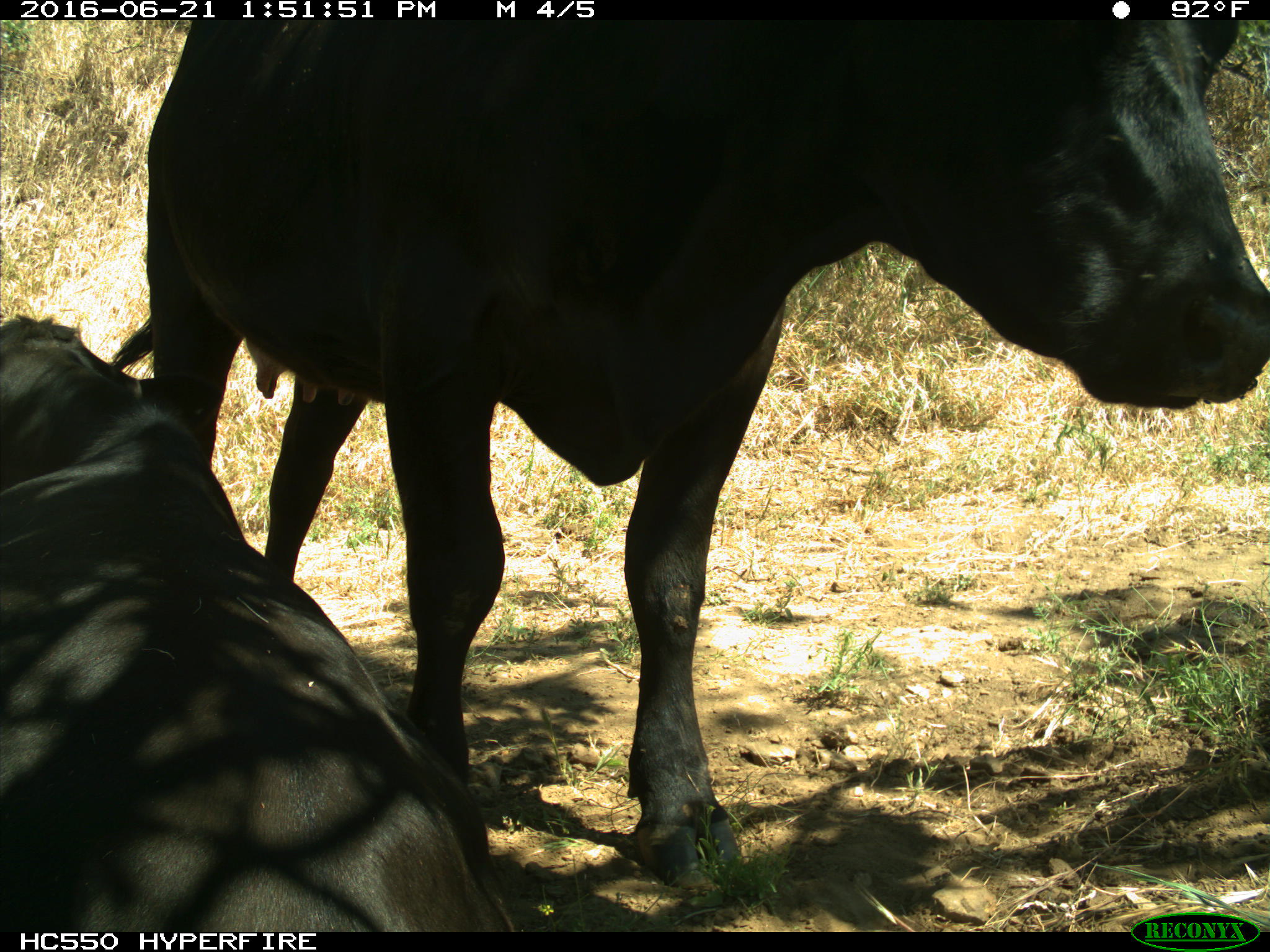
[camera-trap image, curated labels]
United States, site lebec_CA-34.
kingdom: Animalia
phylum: Chordata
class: Mammalia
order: Artiodactyla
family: Bovidae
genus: Bos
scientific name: Bos taurus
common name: domestic cow